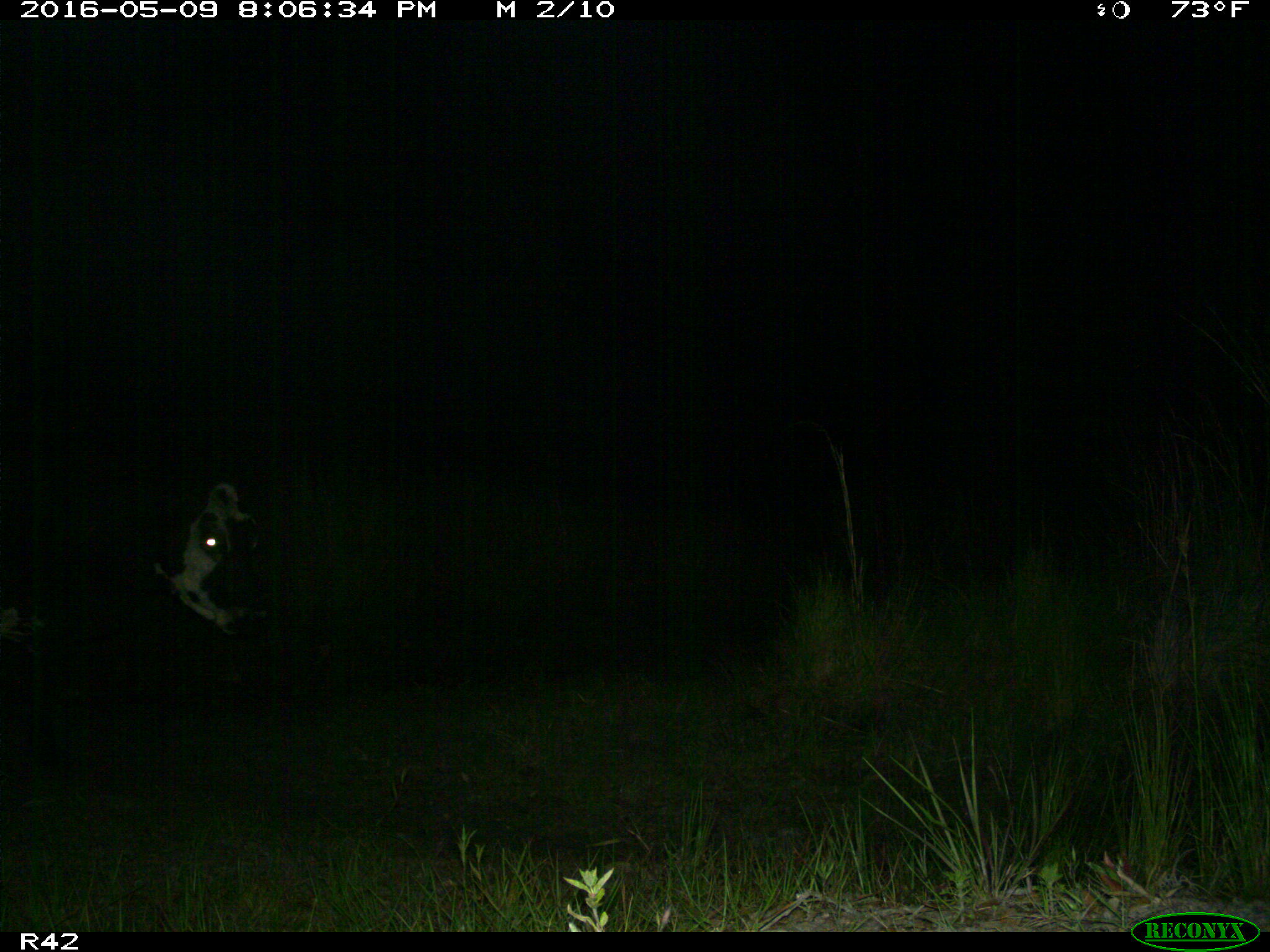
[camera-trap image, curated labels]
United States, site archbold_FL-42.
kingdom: Animalia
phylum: Chordata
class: Mammalia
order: Artiodactyla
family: Bovidae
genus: Bos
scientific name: Bos taurus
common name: domestic cow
Bos taurus (domestic cow).